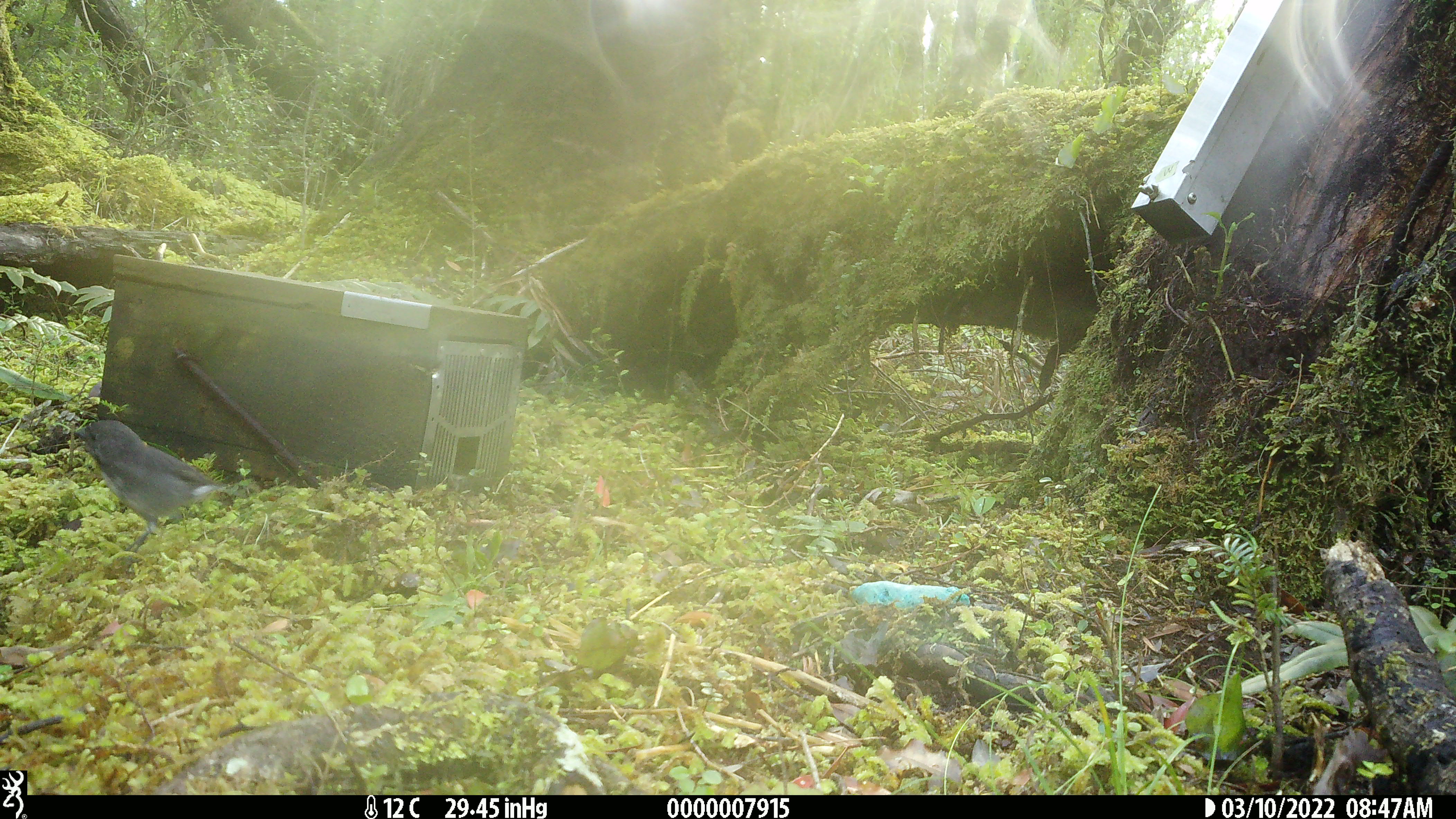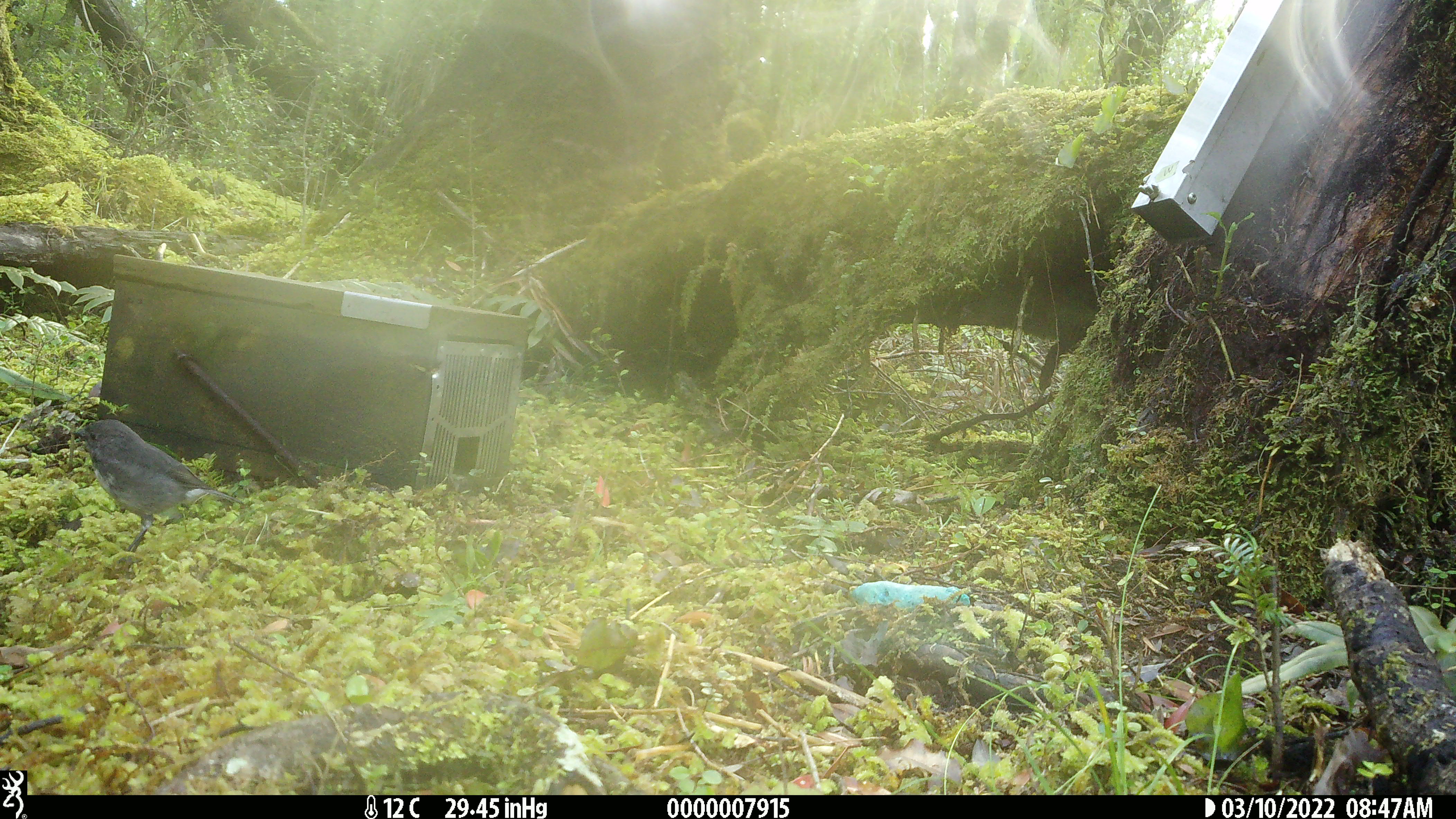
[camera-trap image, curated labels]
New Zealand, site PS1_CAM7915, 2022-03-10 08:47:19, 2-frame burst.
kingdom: Animalia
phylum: Chordata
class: Aves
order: Passeriformes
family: Petroicidae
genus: Petroica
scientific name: Petroica australis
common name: new zealand robin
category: robin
Robin (new zealand robin) (Petroica australis).